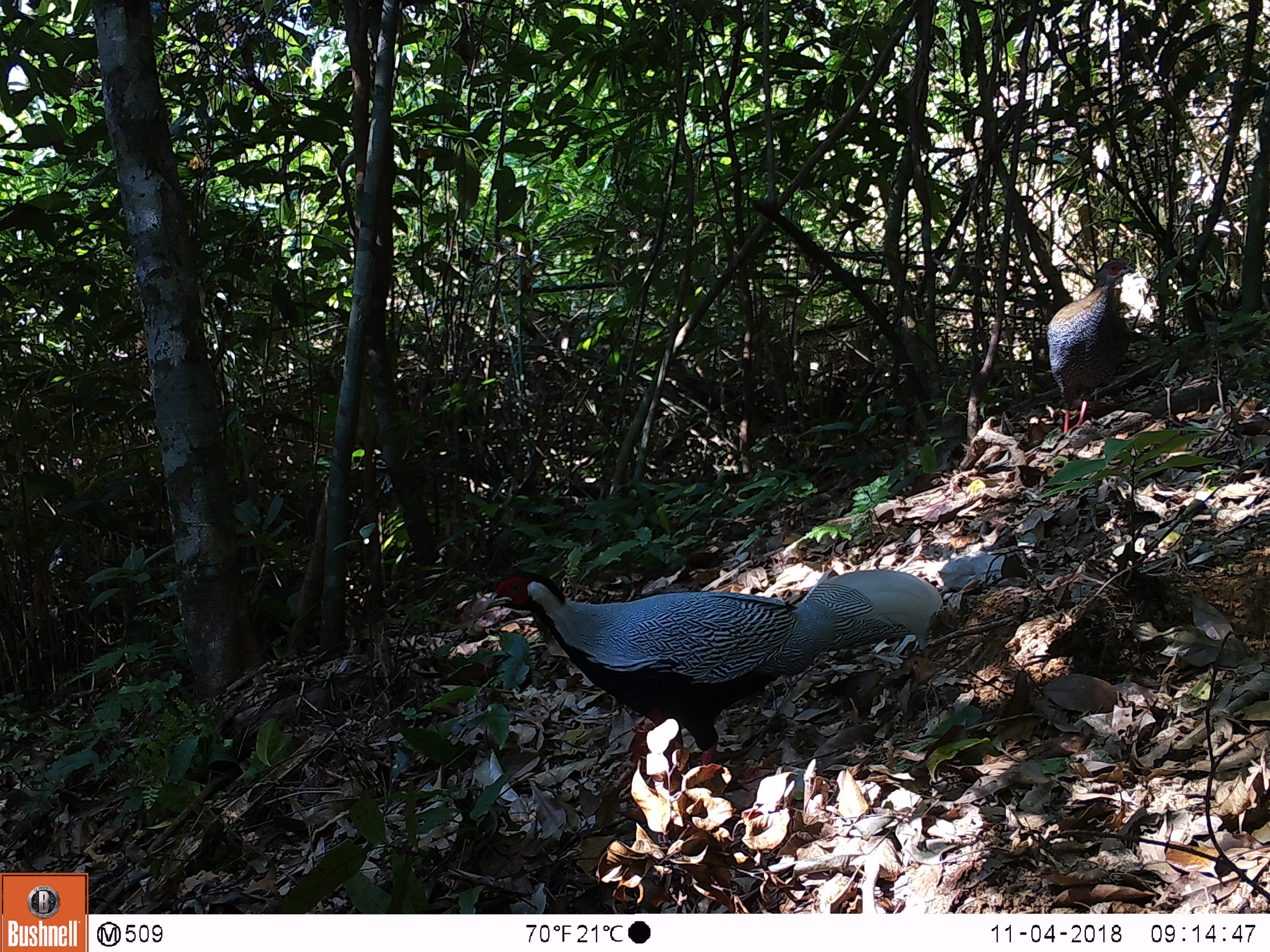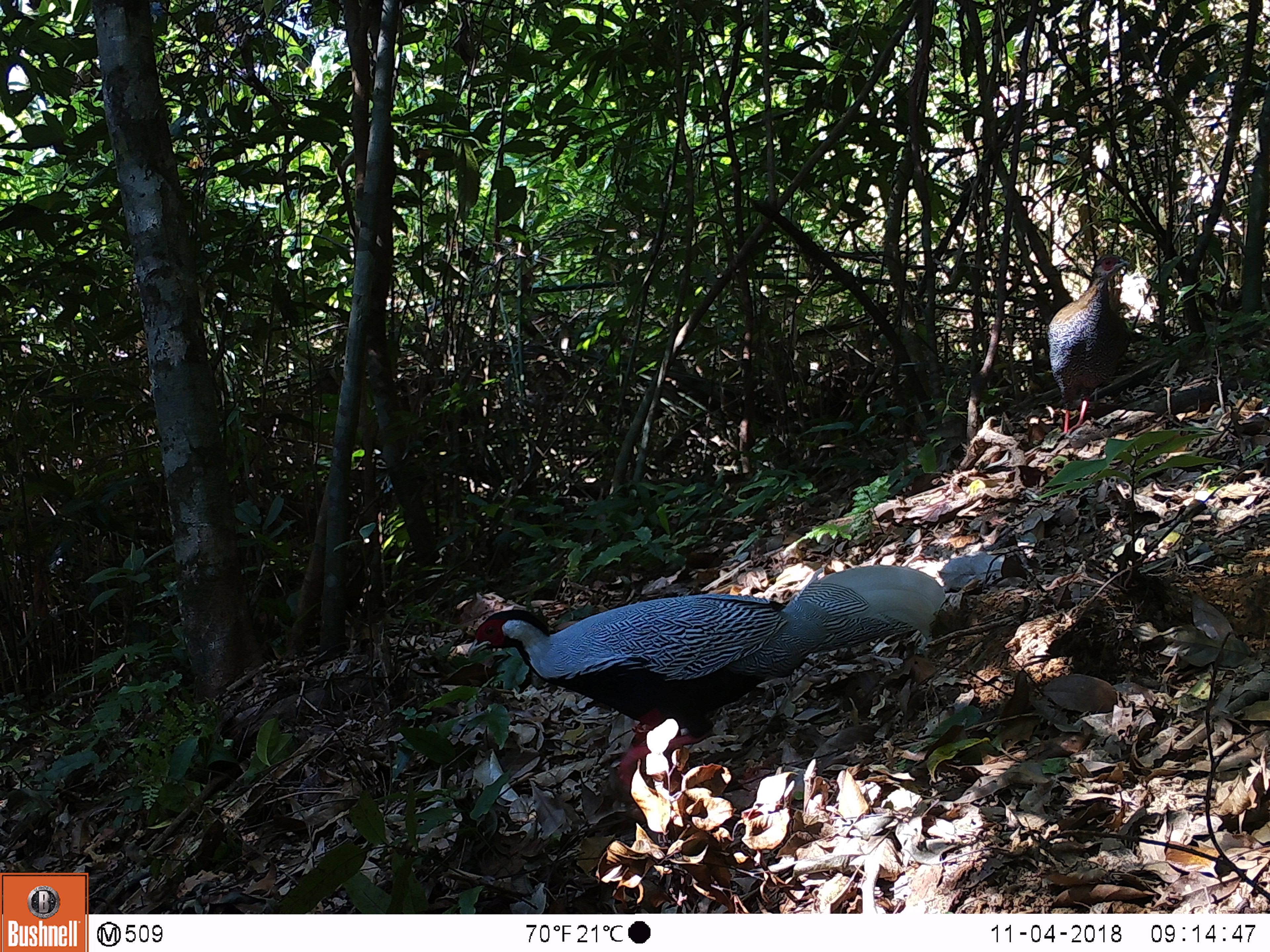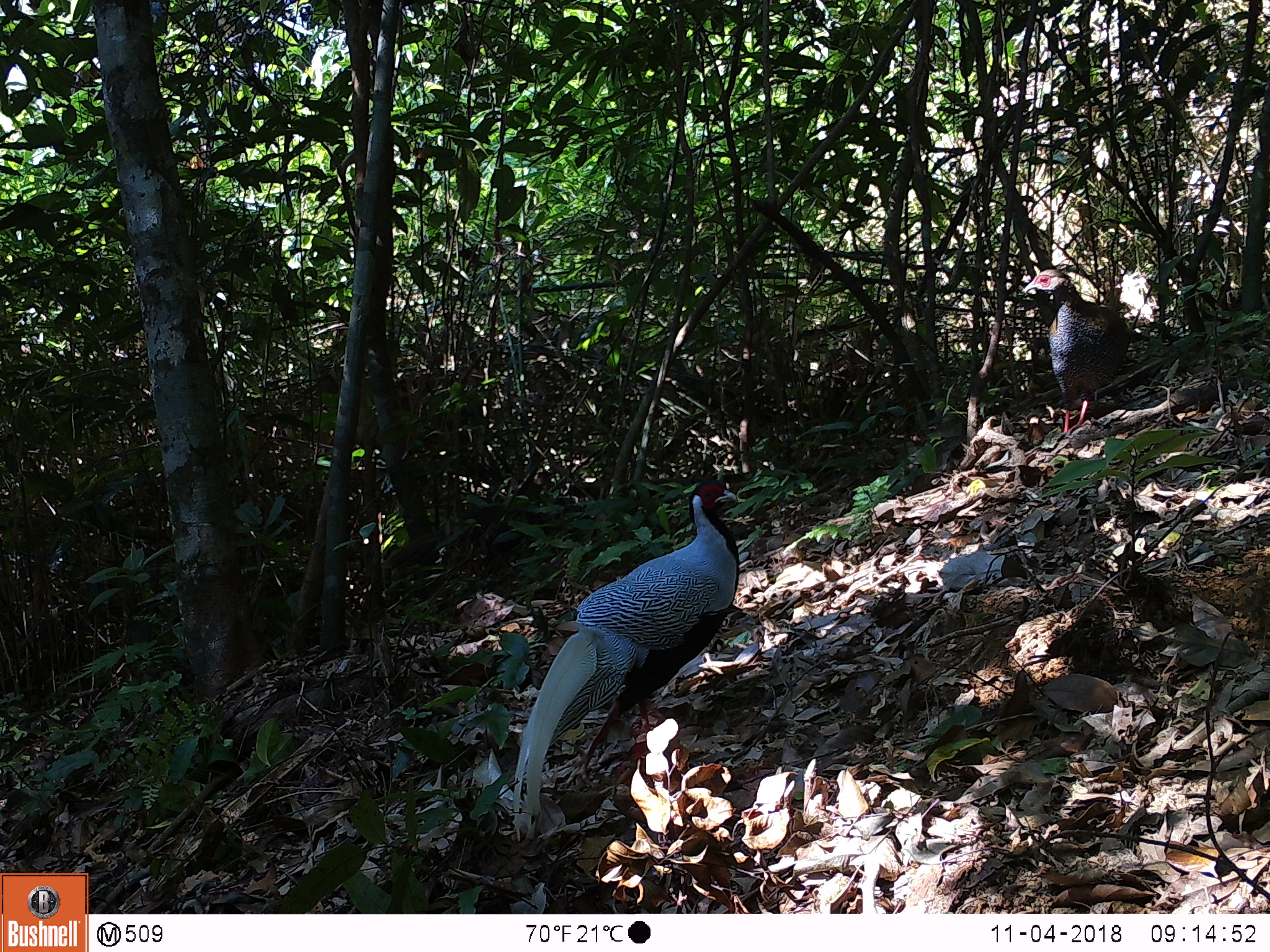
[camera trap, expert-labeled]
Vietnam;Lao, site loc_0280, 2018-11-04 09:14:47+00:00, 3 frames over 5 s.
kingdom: Animalia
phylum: Chordata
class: Aves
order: Galliformes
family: Phasianidae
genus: Lophura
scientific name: Lophura nycthemera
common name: silver pheasant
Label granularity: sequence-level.